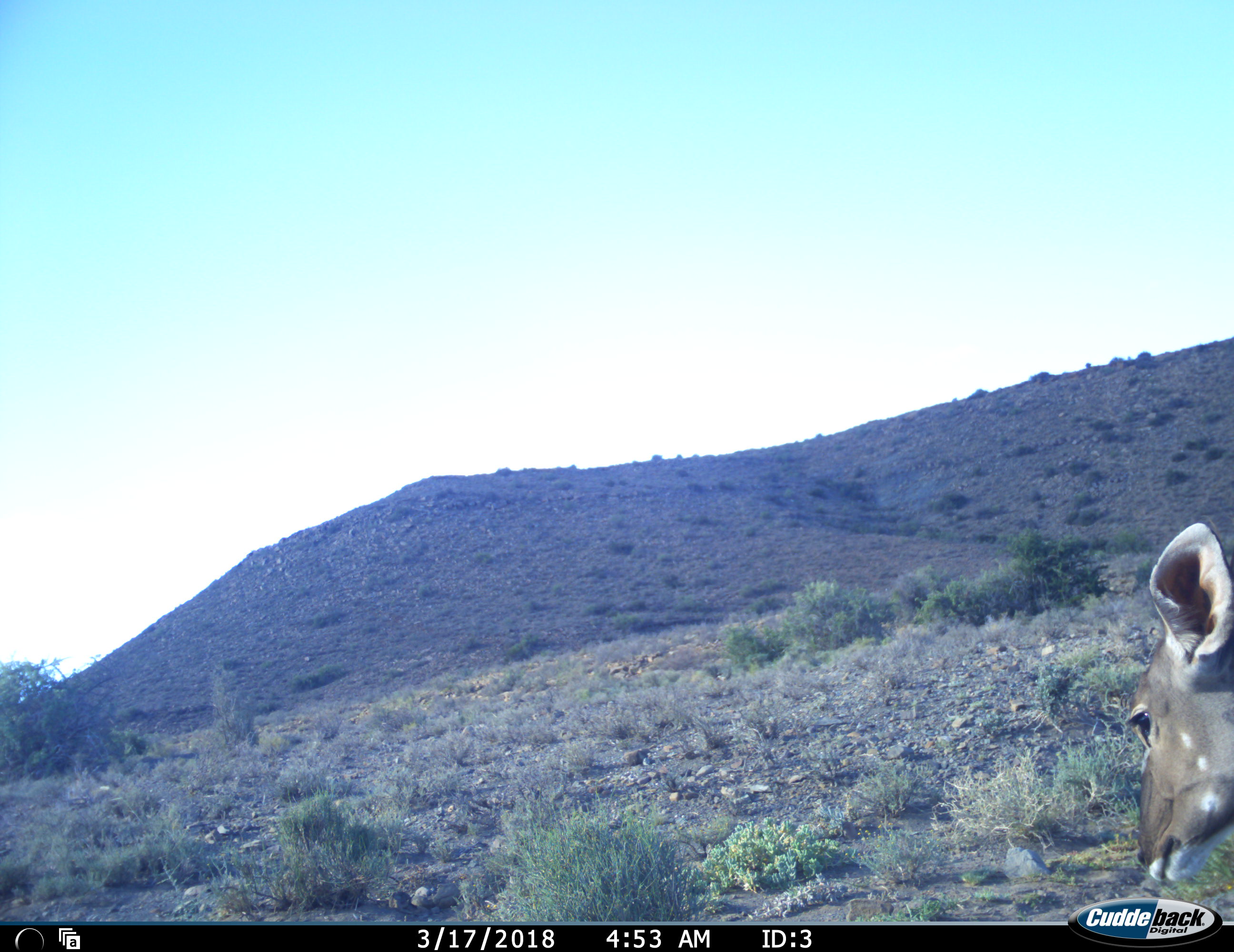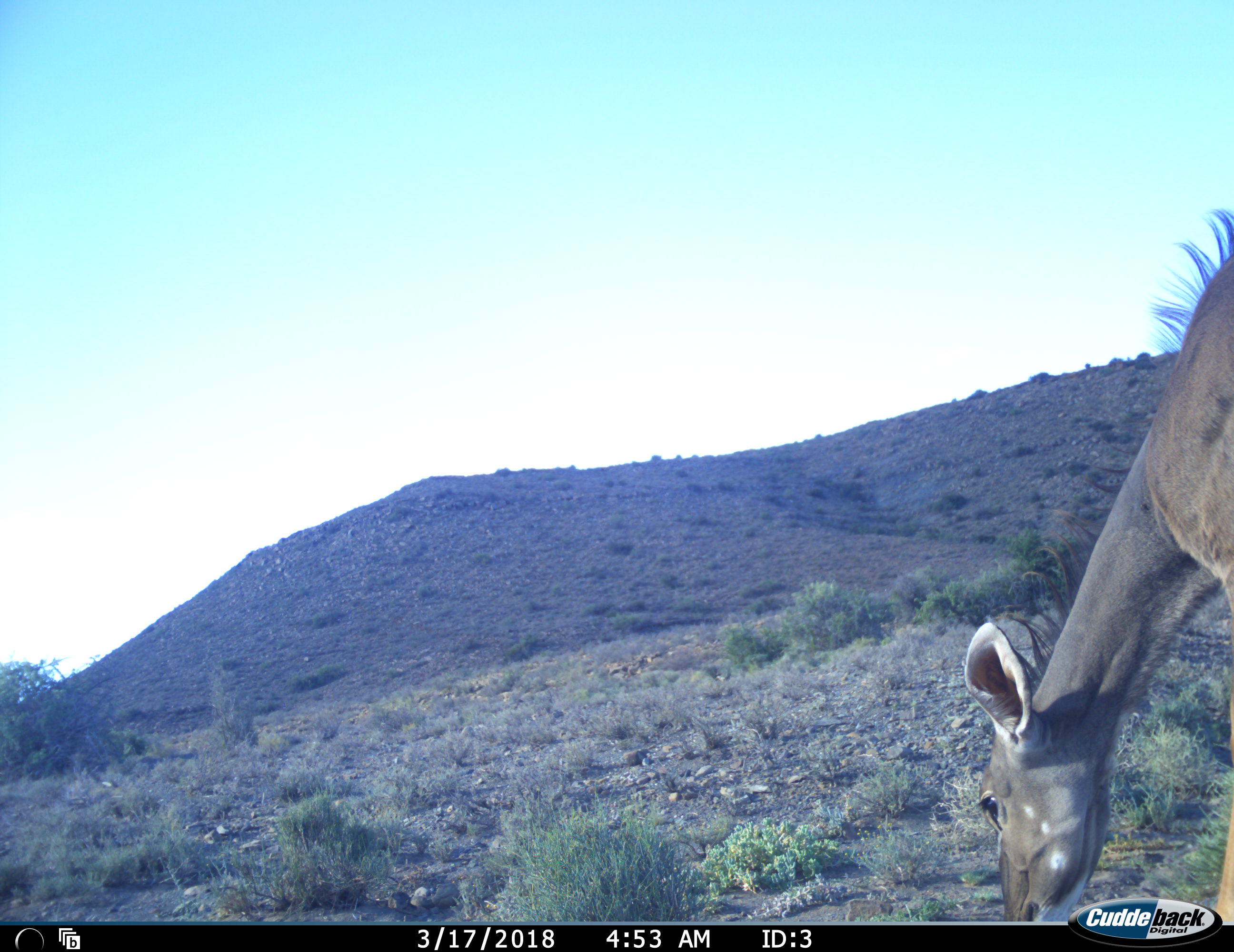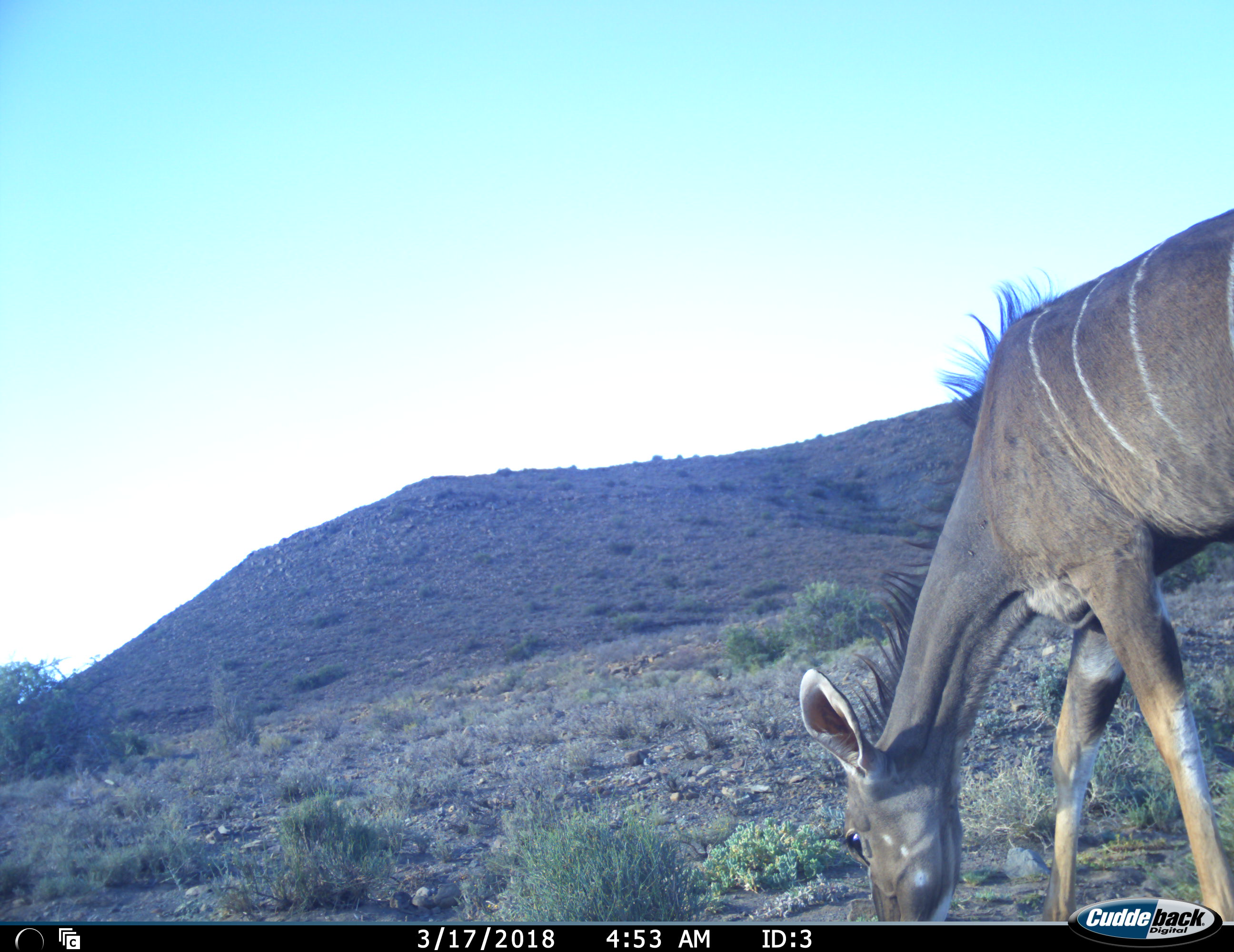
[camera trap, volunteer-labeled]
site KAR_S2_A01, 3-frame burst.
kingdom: Animalia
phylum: Chordata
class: Mammalia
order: Artiodactyla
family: Bovidae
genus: Tragelaphus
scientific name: Tragelaphus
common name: kudu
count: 1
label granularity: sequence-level